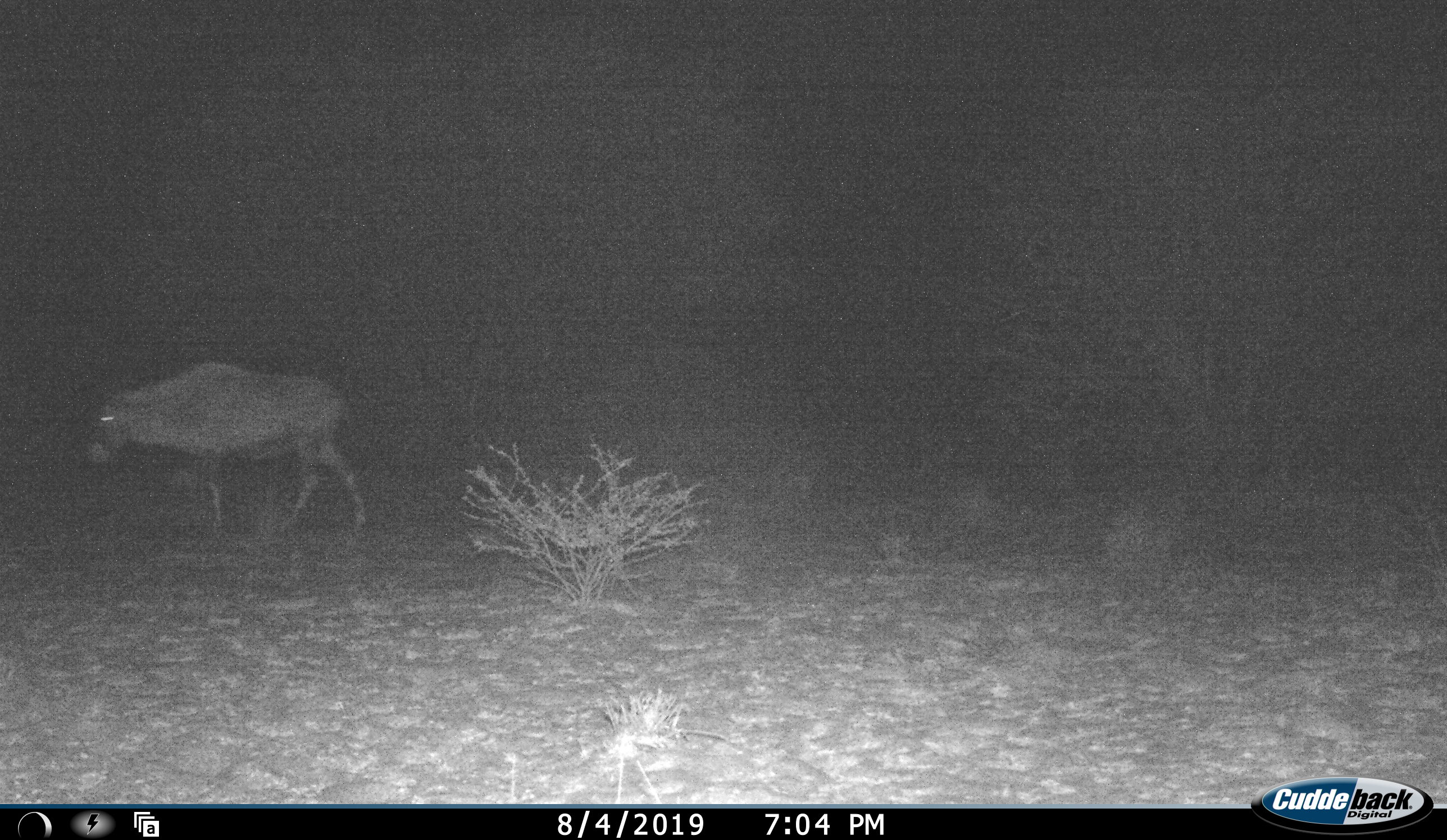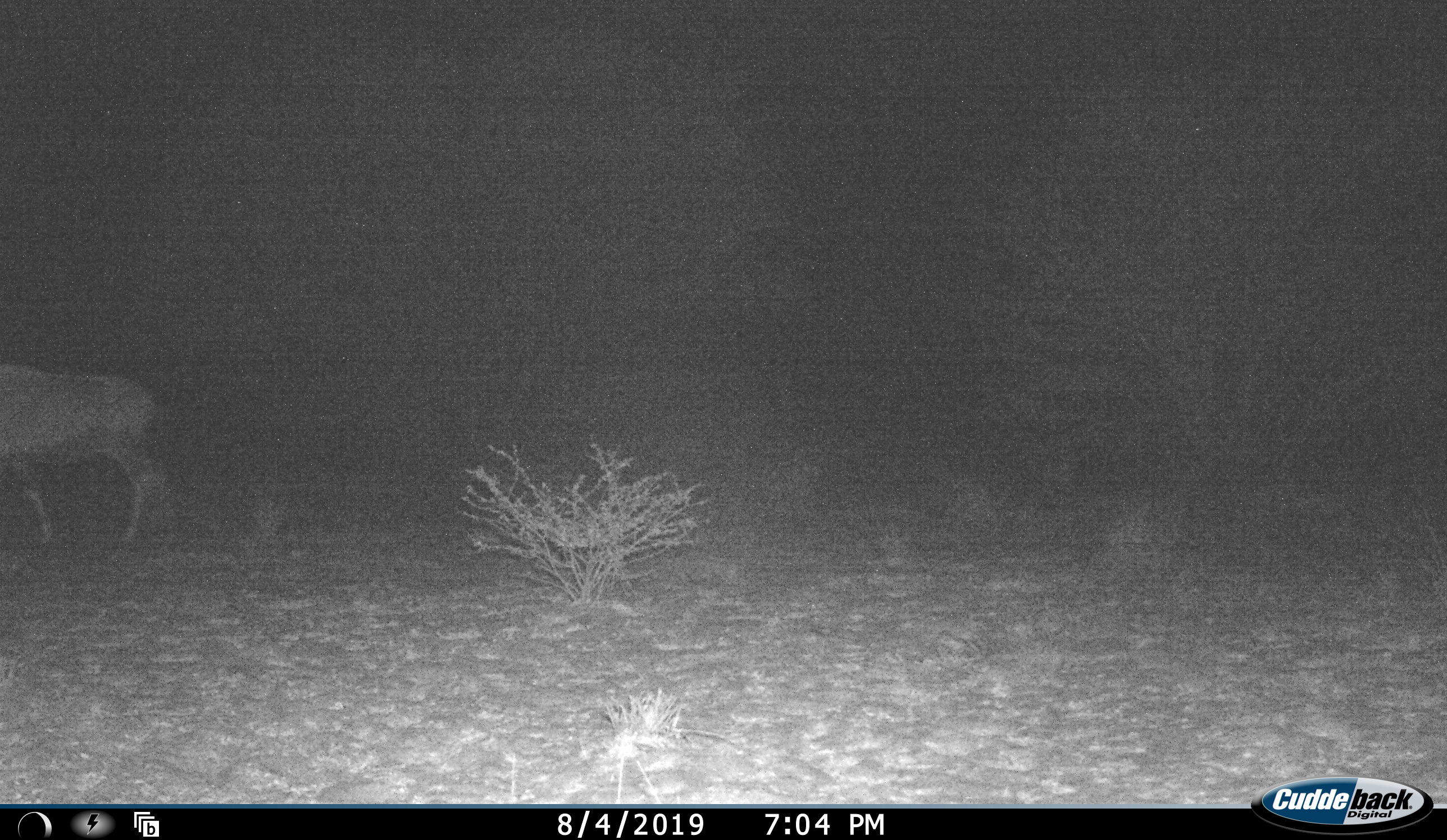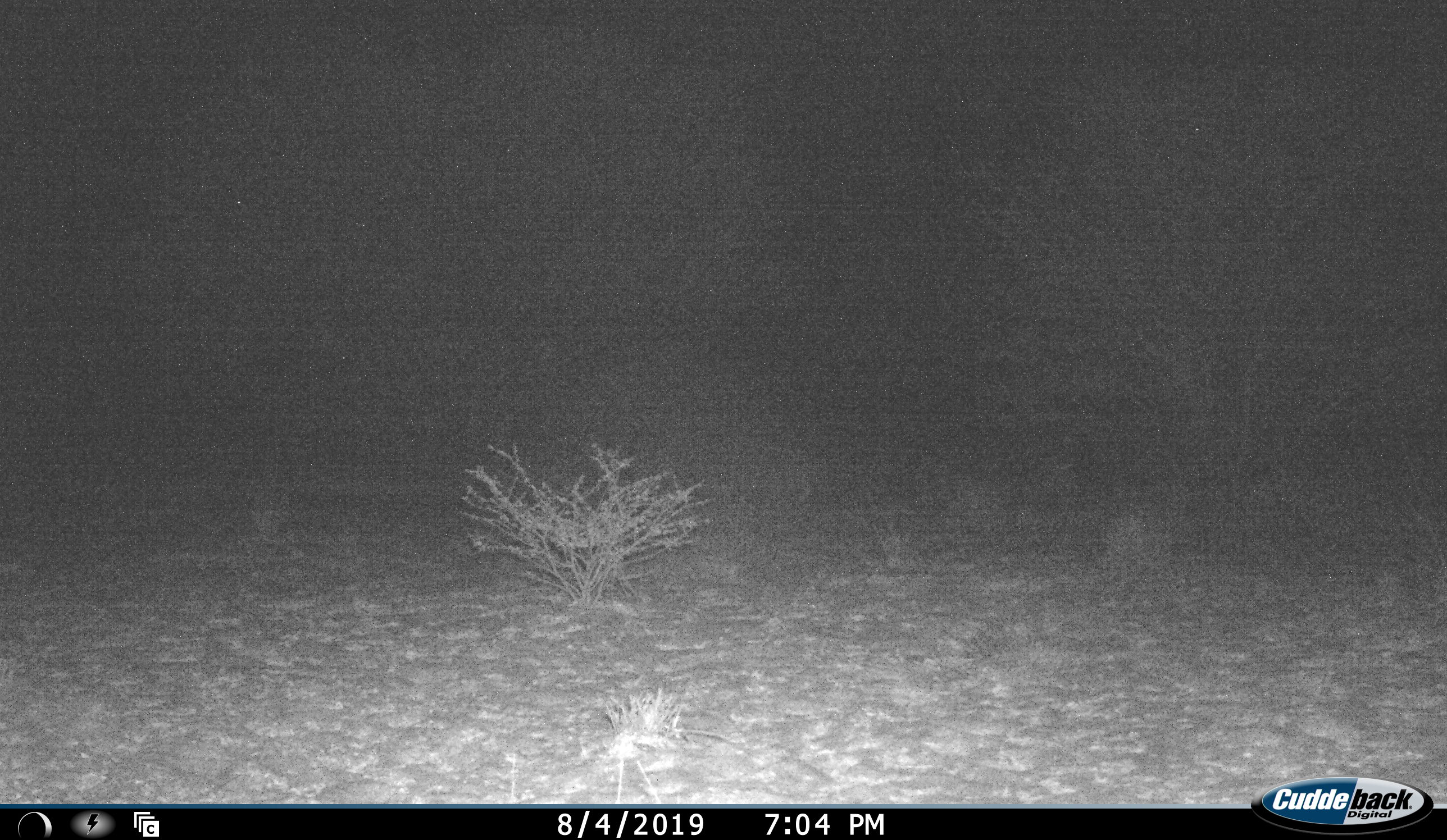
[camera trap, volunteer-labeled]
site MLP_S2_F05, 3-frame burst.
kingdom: Animalia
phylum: Chordata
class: Mammalia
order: Artiodactyla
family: Bovidae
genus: Oryx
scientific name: Oryx gazella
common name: gemsbok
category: oryx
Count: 1.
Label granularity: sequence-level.